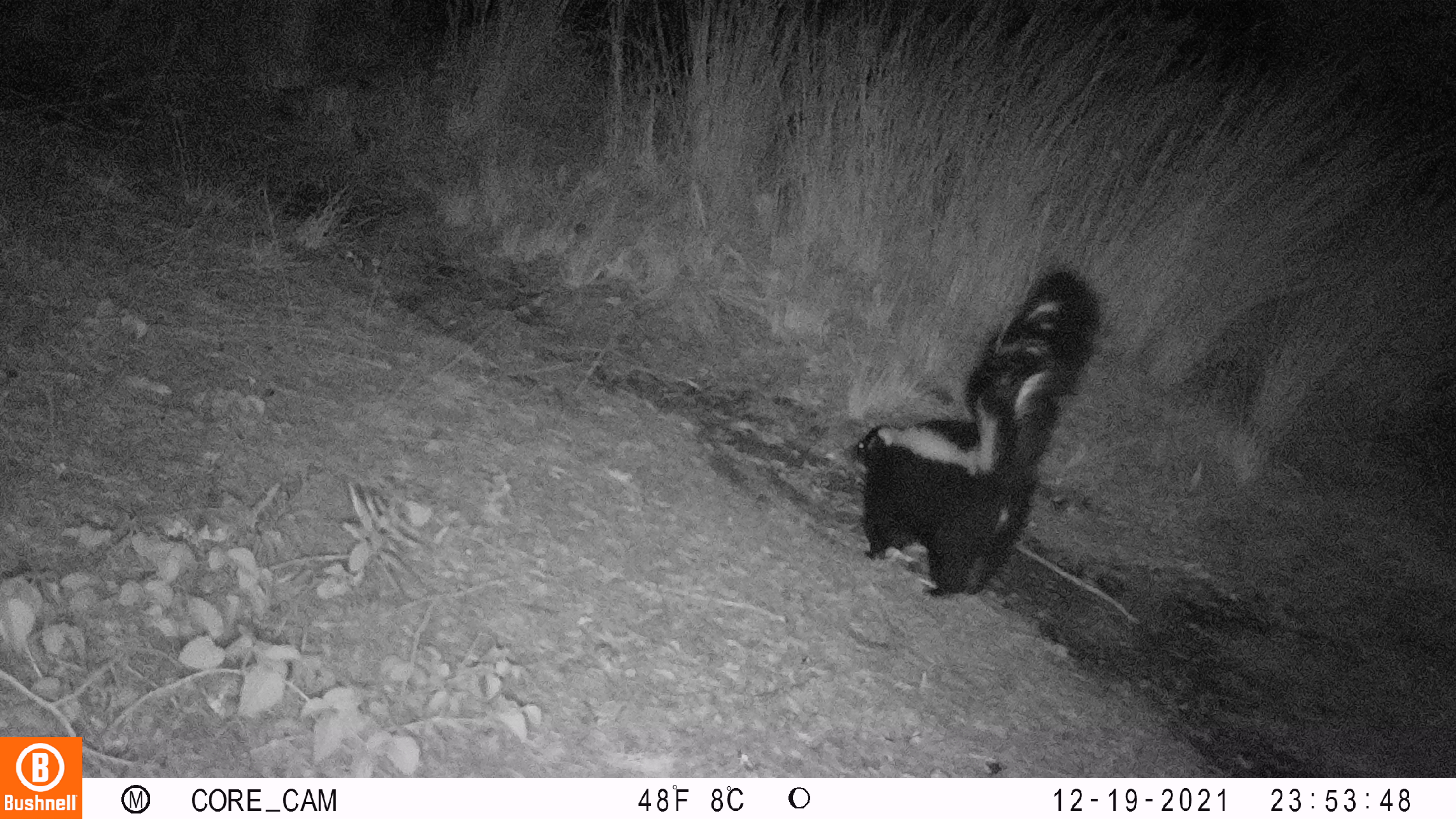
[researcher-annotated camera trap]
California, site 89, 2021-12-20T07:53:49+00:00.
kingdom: Animalia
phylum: Chordata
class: Mammalia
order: Carnivora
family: Mephitidae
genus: Mephitis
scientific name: Mephitis mephitis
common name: striped skunk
Striped skunk (Mephitis mephitis).